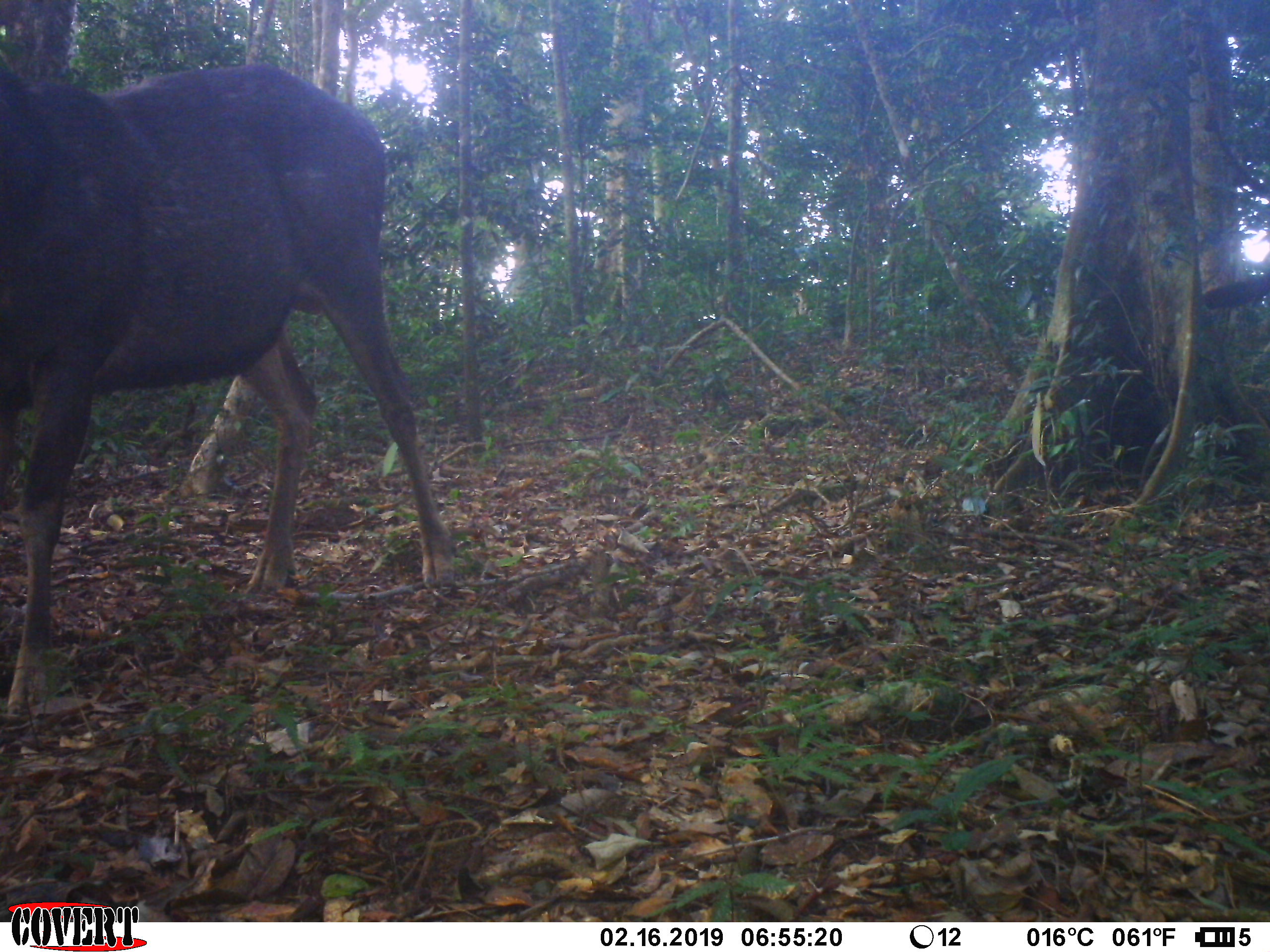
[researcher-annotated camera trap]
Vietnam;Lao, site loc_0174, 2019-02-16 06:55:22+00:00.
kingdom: Animalia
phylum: Chordata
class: Mammalia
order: Artiodactyla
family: Cervidae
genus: Rusa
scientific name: Rusa unicolor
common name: sambar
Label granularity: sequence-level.